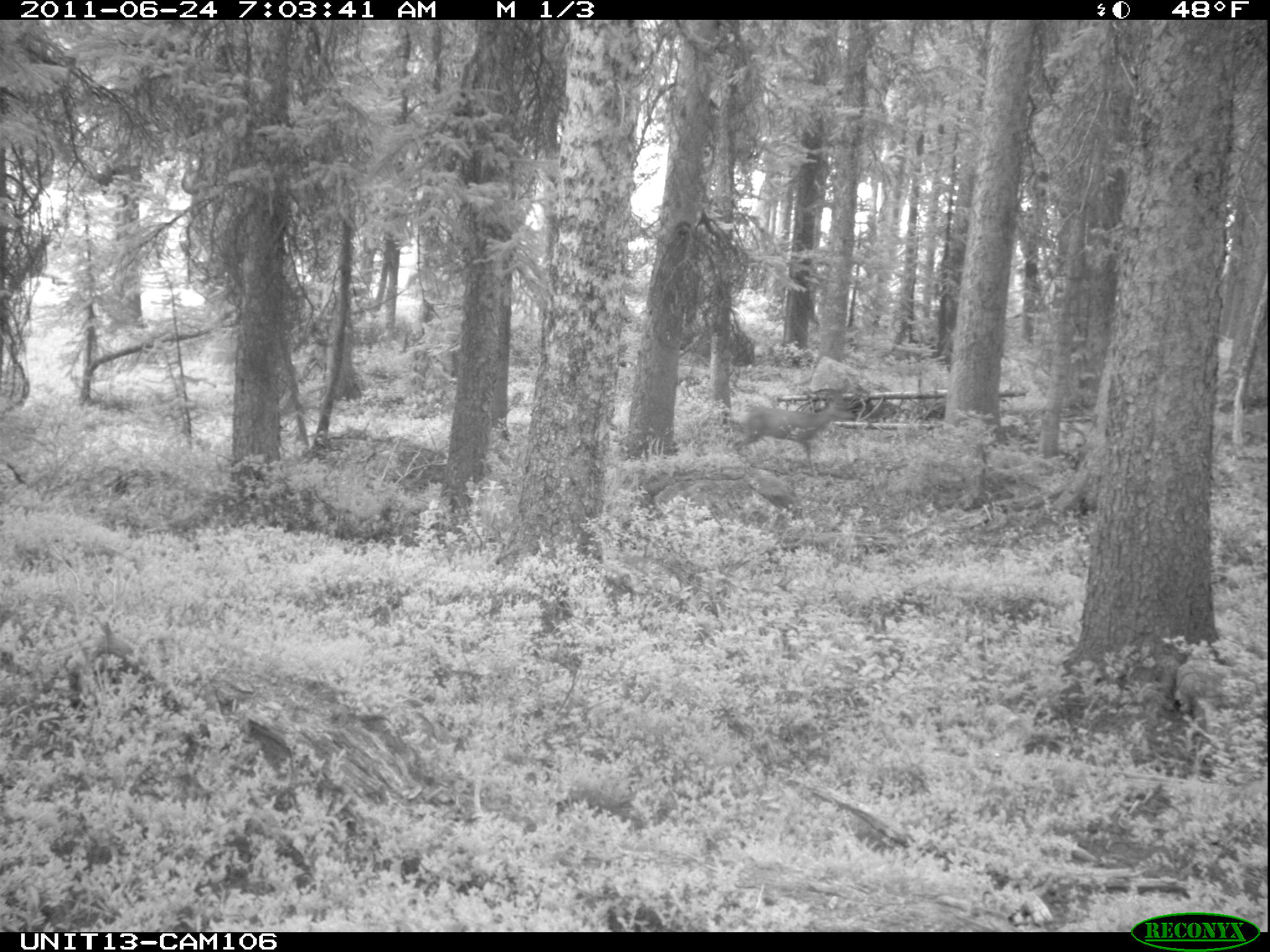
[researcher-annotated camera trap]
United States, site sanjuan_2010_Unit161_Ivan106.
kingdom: Animalia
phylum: Chordata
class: Mammalia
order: Artiodactyla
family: Cervidae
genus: Odocoileus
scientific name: Odocoileus hemionus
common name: mule deer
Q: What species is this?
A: Odocoileus hemionus (mule deer).